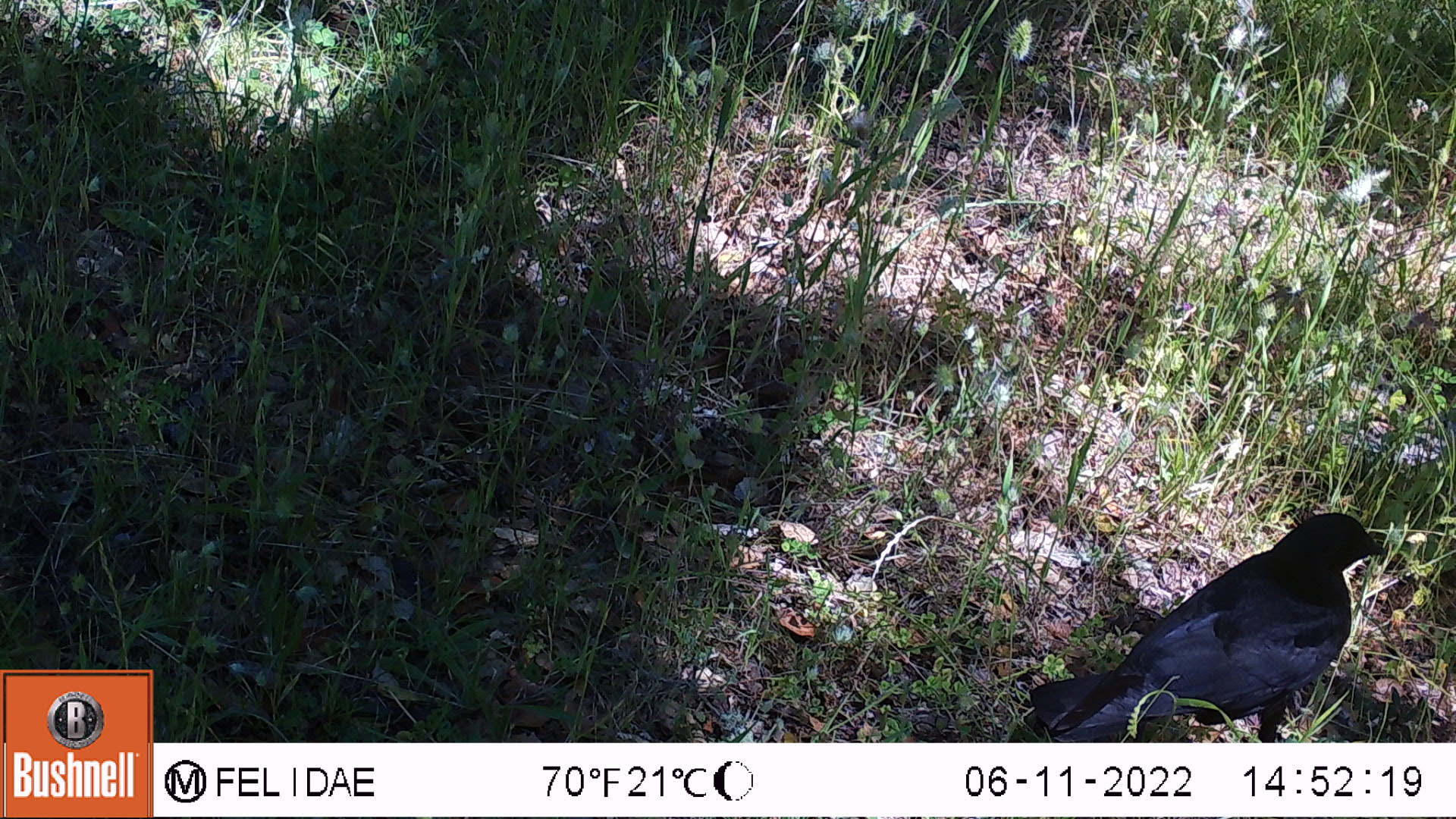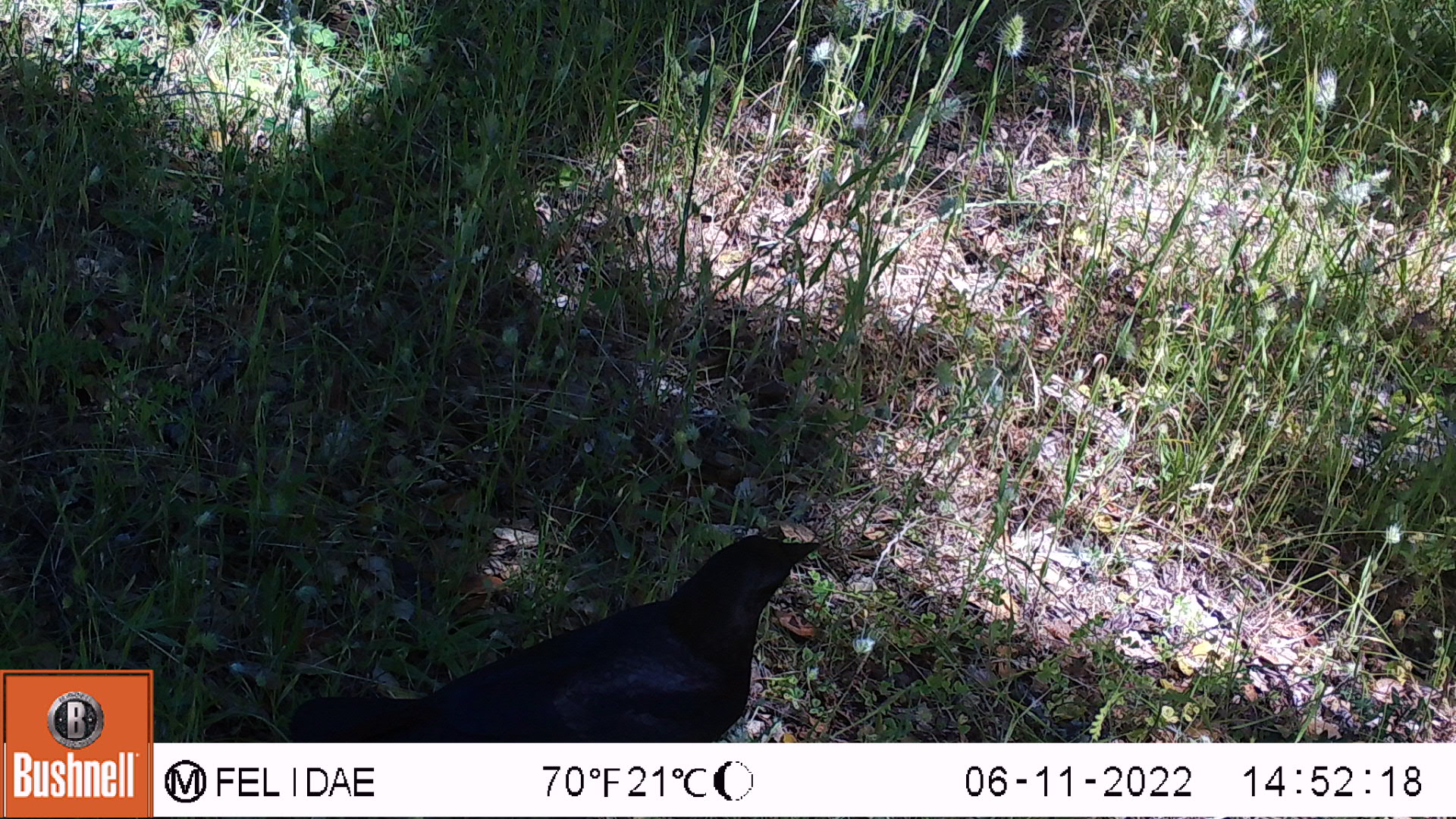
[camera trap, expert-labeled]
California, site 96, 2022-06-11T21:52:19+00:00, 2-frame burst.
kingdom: Animalia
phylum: Chordata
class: Aves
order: Passeriformes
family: Corvidae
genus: Corvus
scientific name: Corvus brachyrhynchos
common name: american crow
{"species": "american crow (Corvus brachyrhynchos)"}